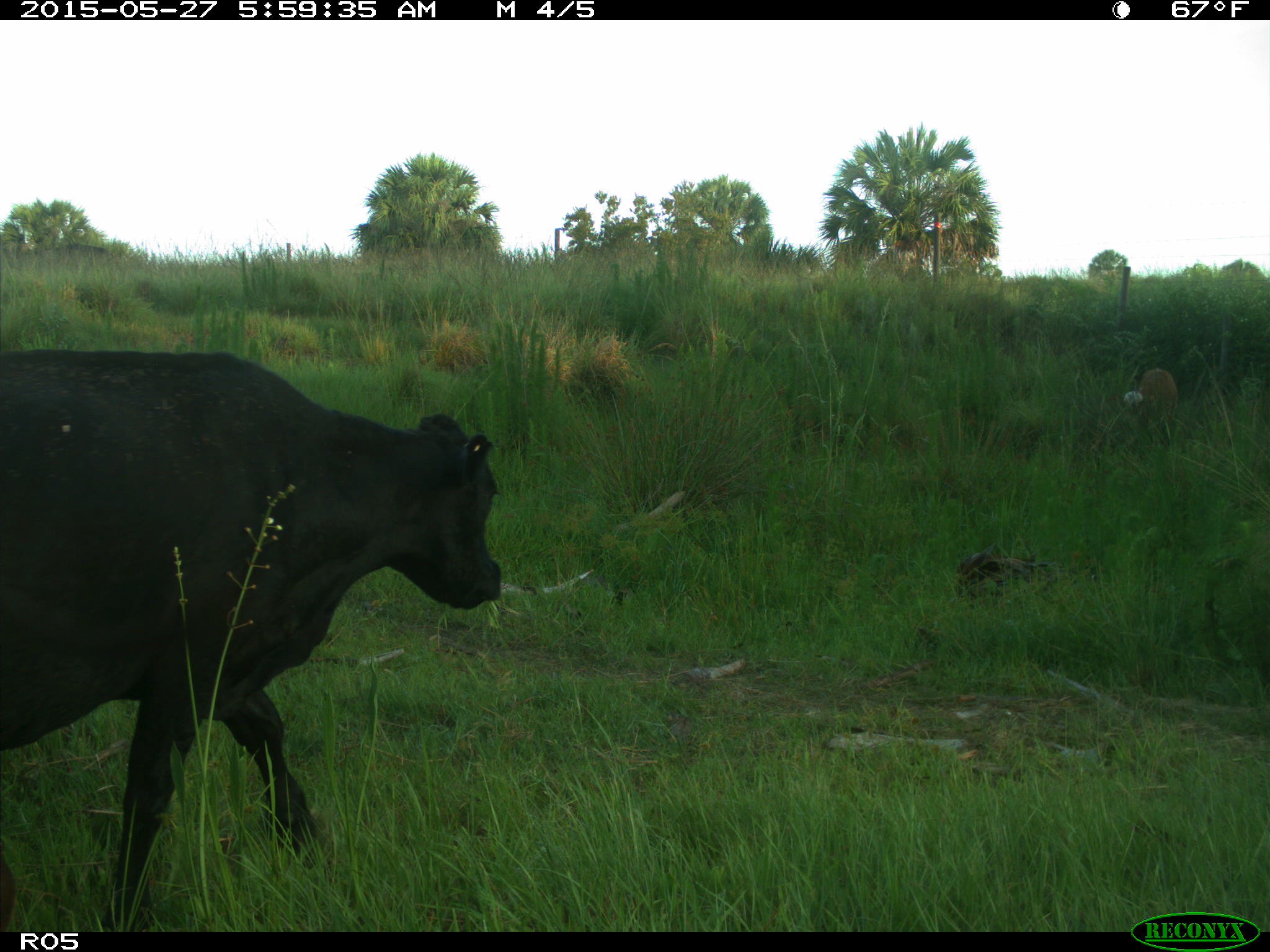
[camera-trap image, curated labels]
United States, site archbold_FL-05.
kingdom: Animalia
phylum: Chordata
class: Mammalia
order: Artiodactyla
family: Bovidae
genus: Bos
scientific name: Bos taurus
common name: domestic cow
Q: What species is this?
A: Bos taurus (domestic cow).